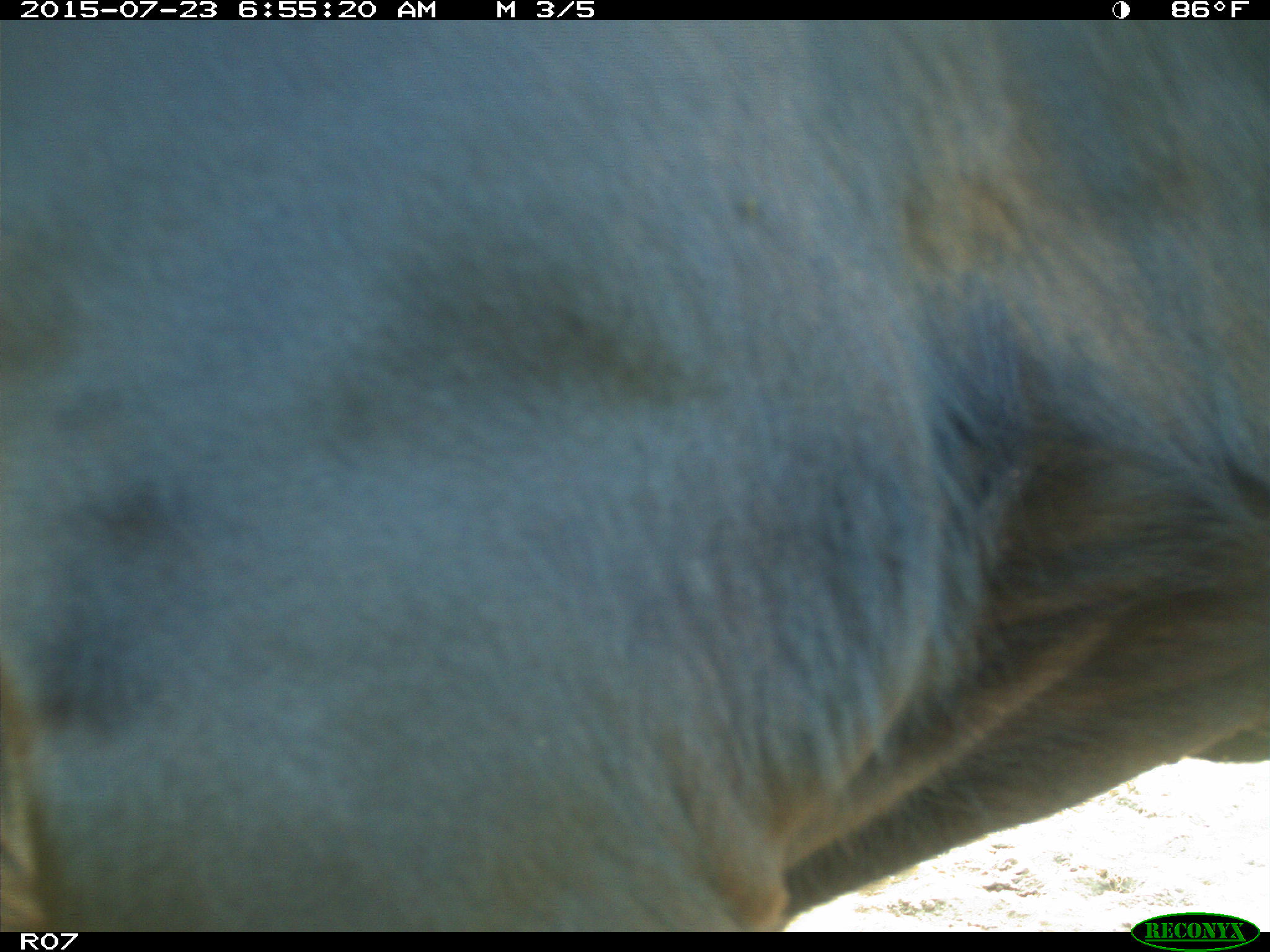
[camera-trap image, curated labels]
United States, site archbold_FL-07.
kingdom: Animalia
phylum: Chordata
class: Mammalia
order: Artiodactyla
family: Bovidae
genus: Bos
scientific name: Bos taurus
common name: domestic cow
Bos taurus (domestic cow).